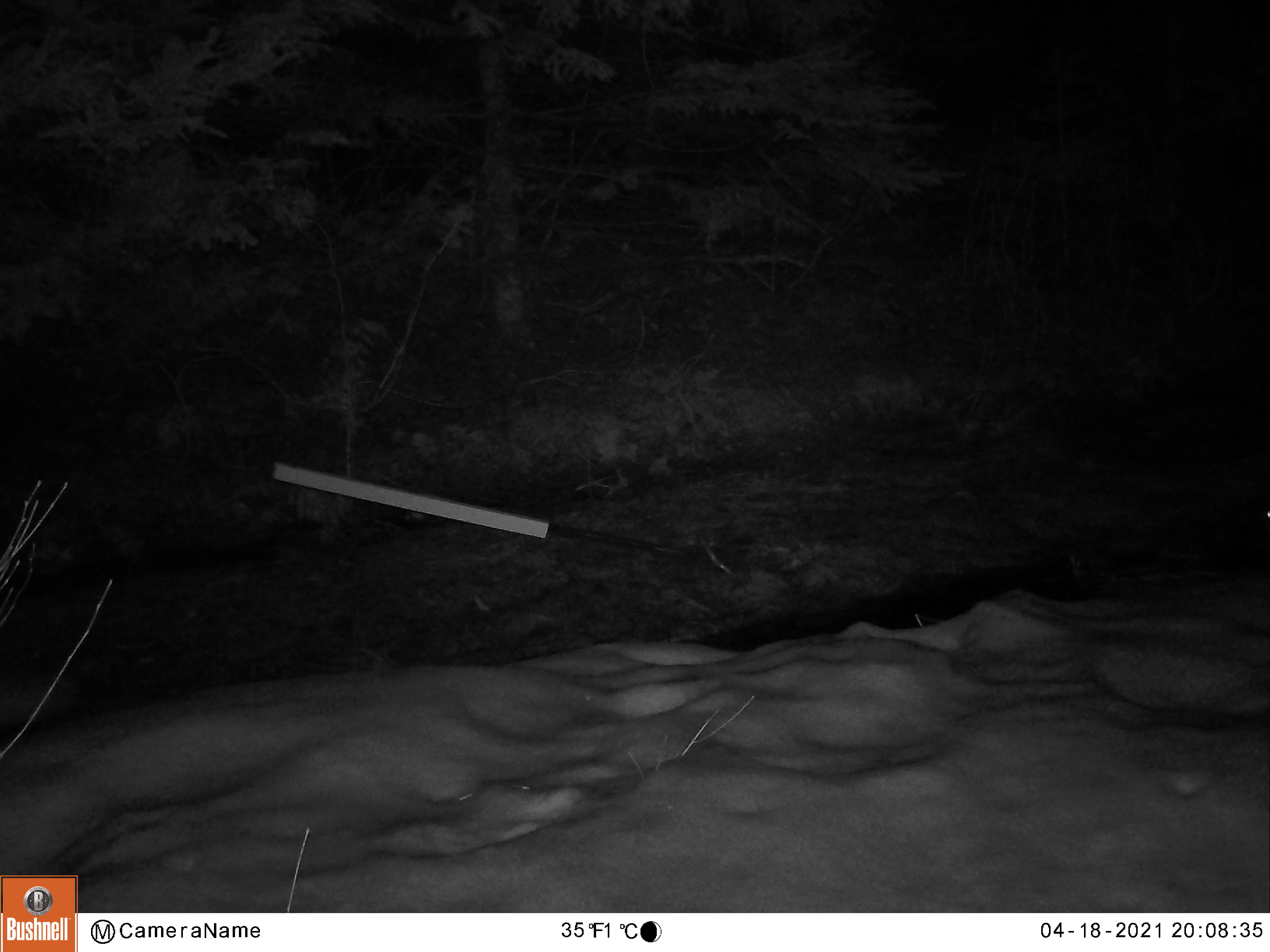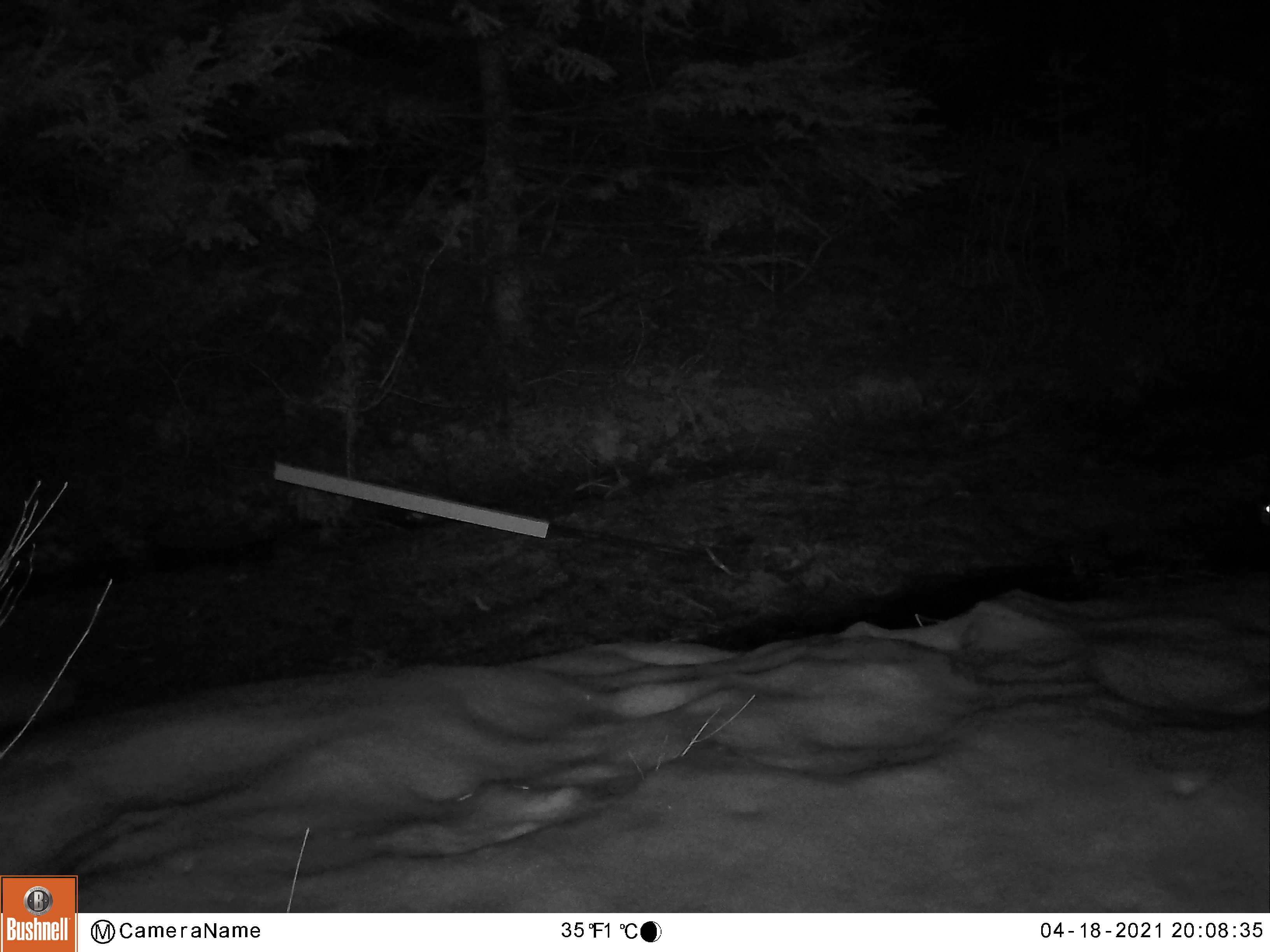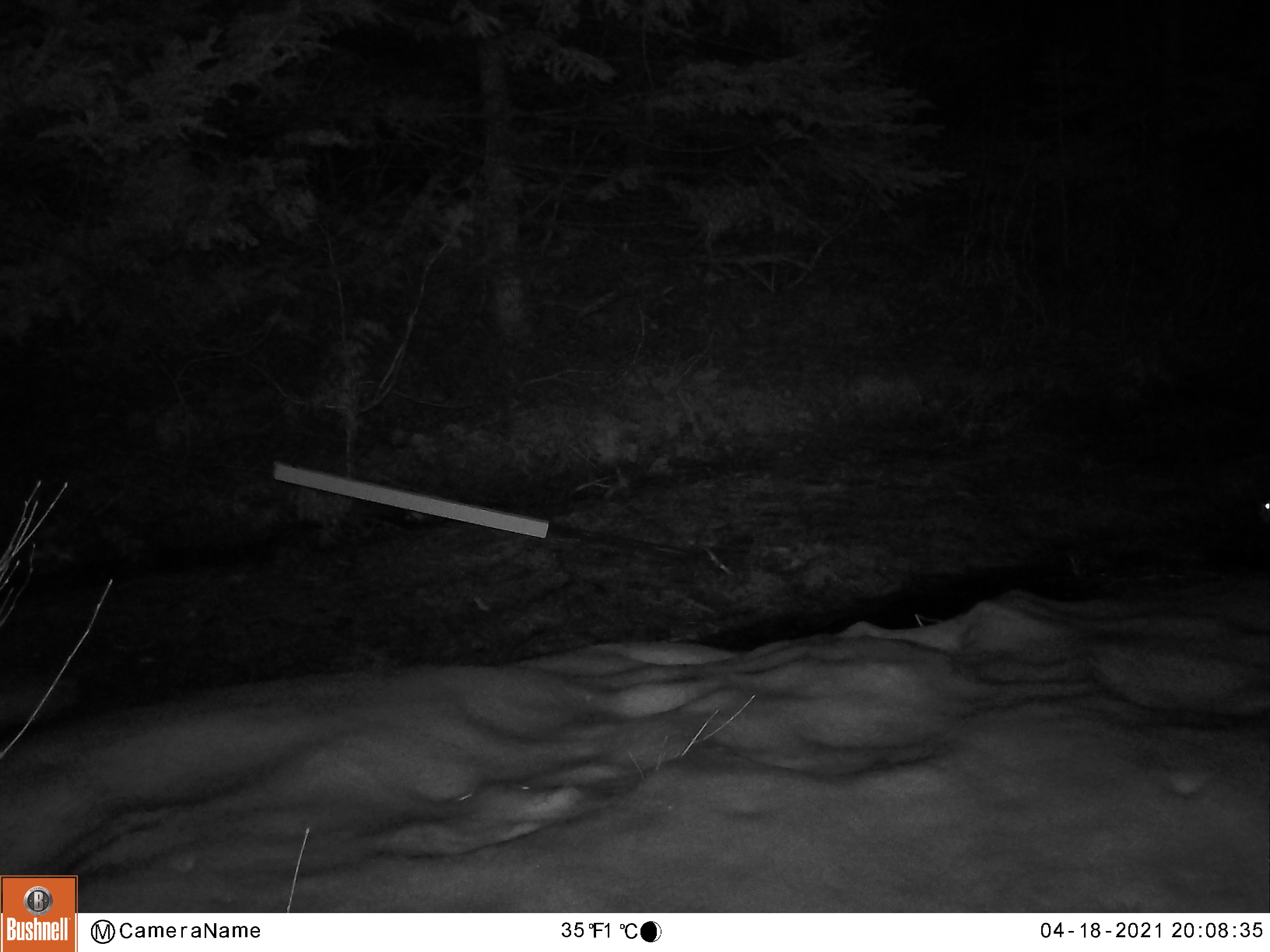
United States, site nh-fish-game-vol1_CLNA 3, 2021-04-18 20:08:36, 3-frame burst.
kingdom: Animalia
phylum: Chordata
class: Mammalia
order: Lagomorpha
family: Leporidae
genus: Lepus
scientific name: Lepus americanus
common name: snowshoe hare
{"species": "snowshoe hare (Lepus americanus)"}